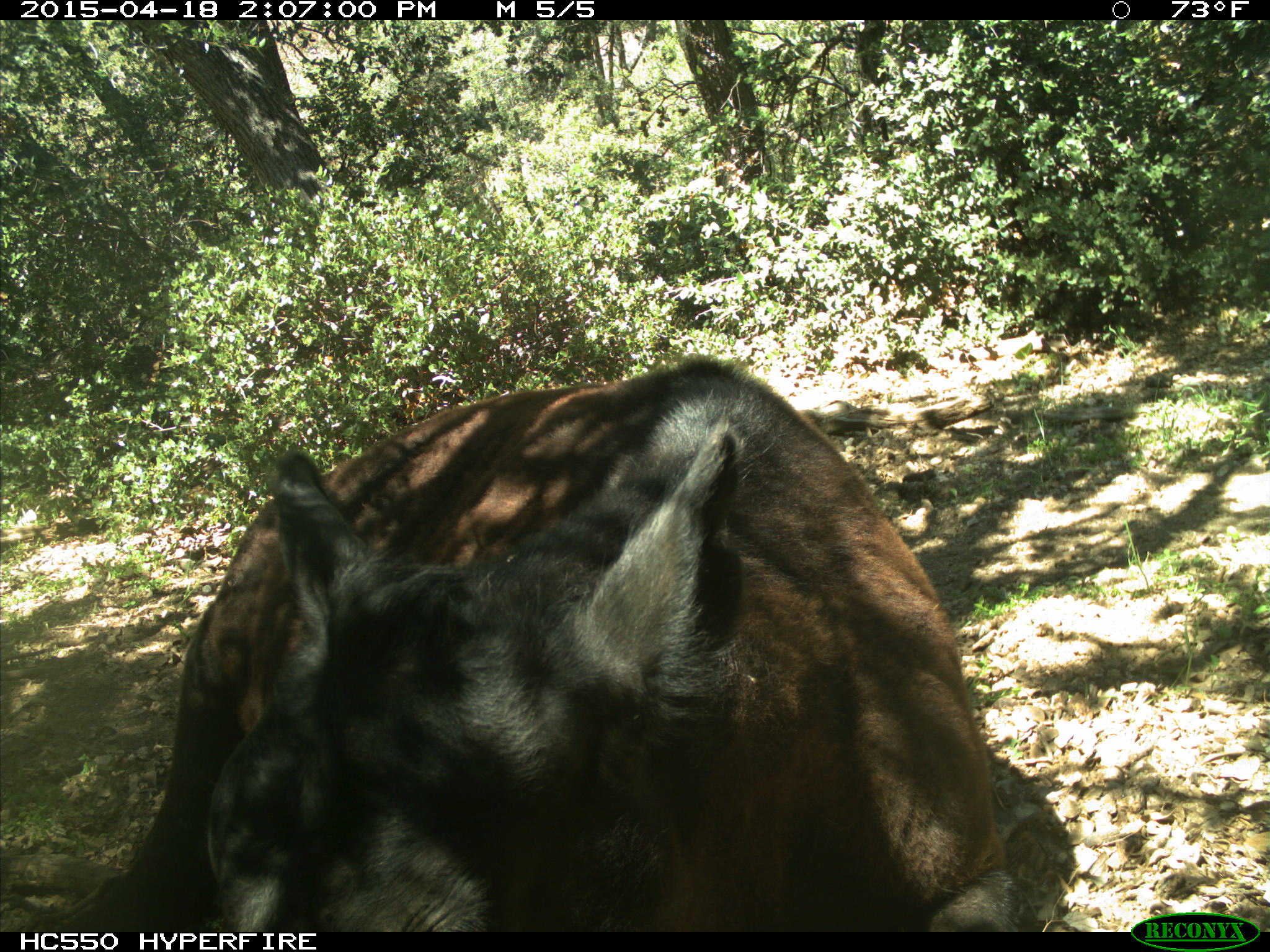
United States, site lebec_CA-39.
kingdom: Animalia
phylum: Chordata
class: Mammalia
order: Artiodactyla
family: Bovidae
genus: Bos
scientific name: Bos taurus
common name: domestic cow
Bos taurus (domestic cow).